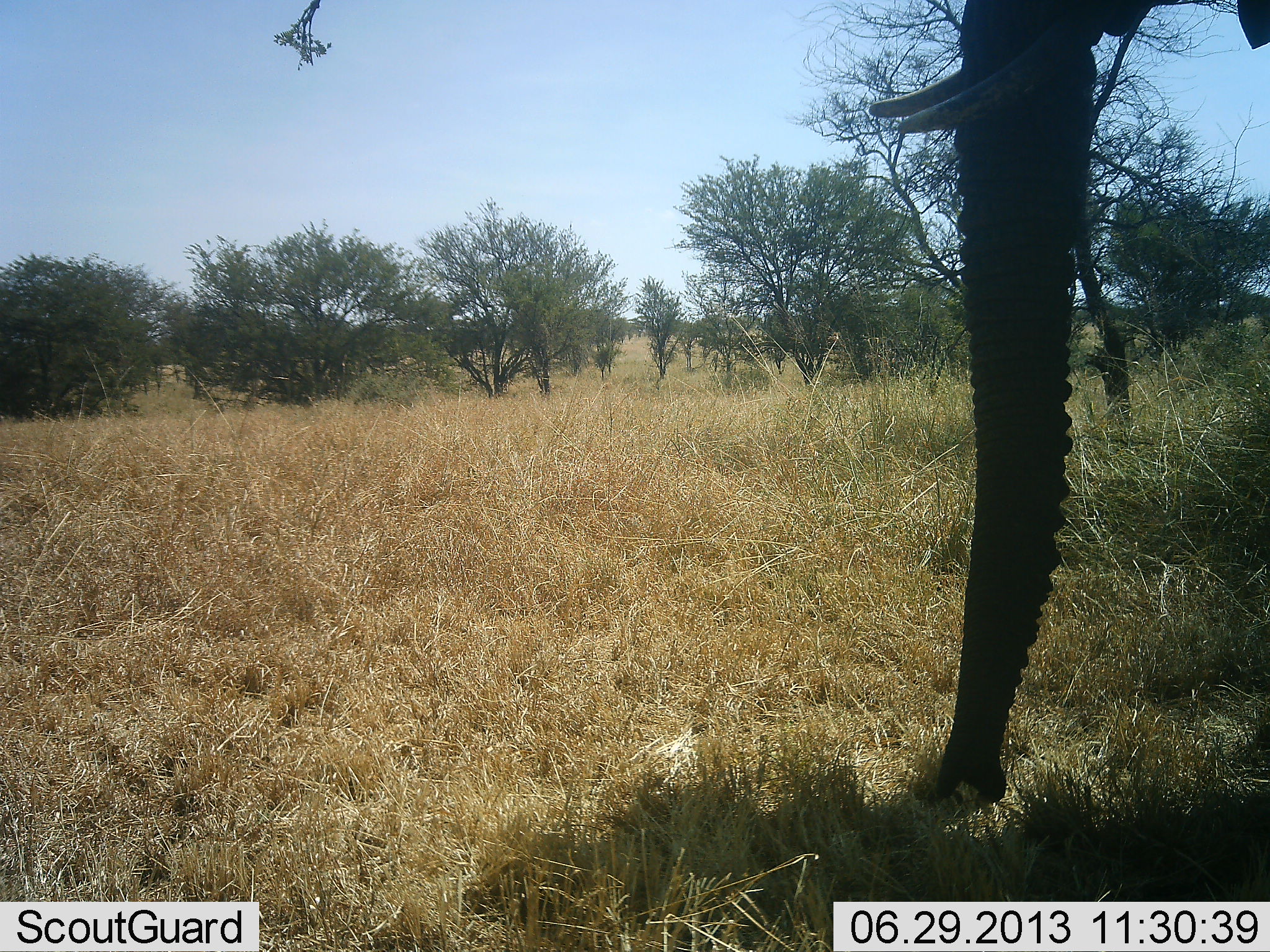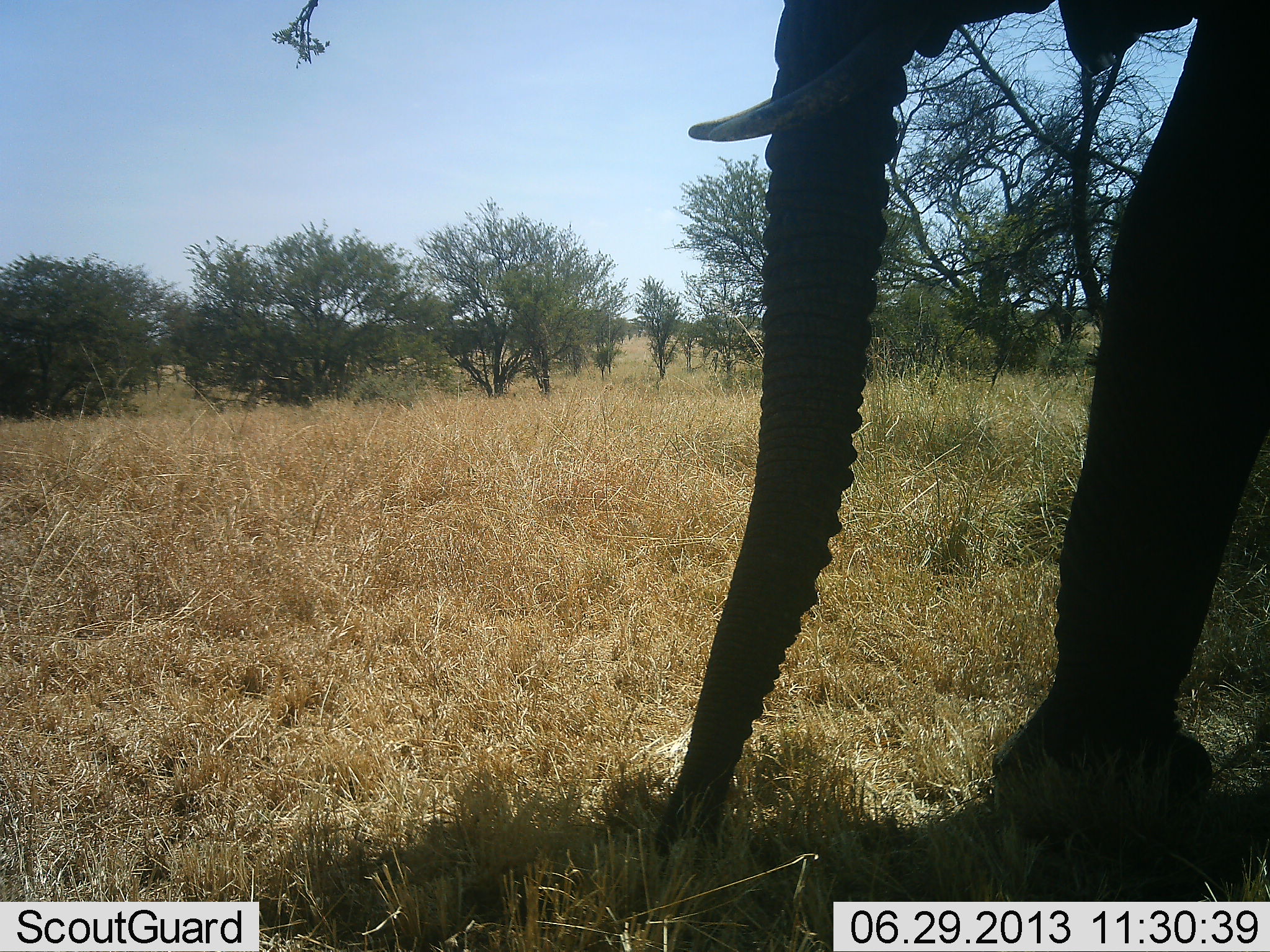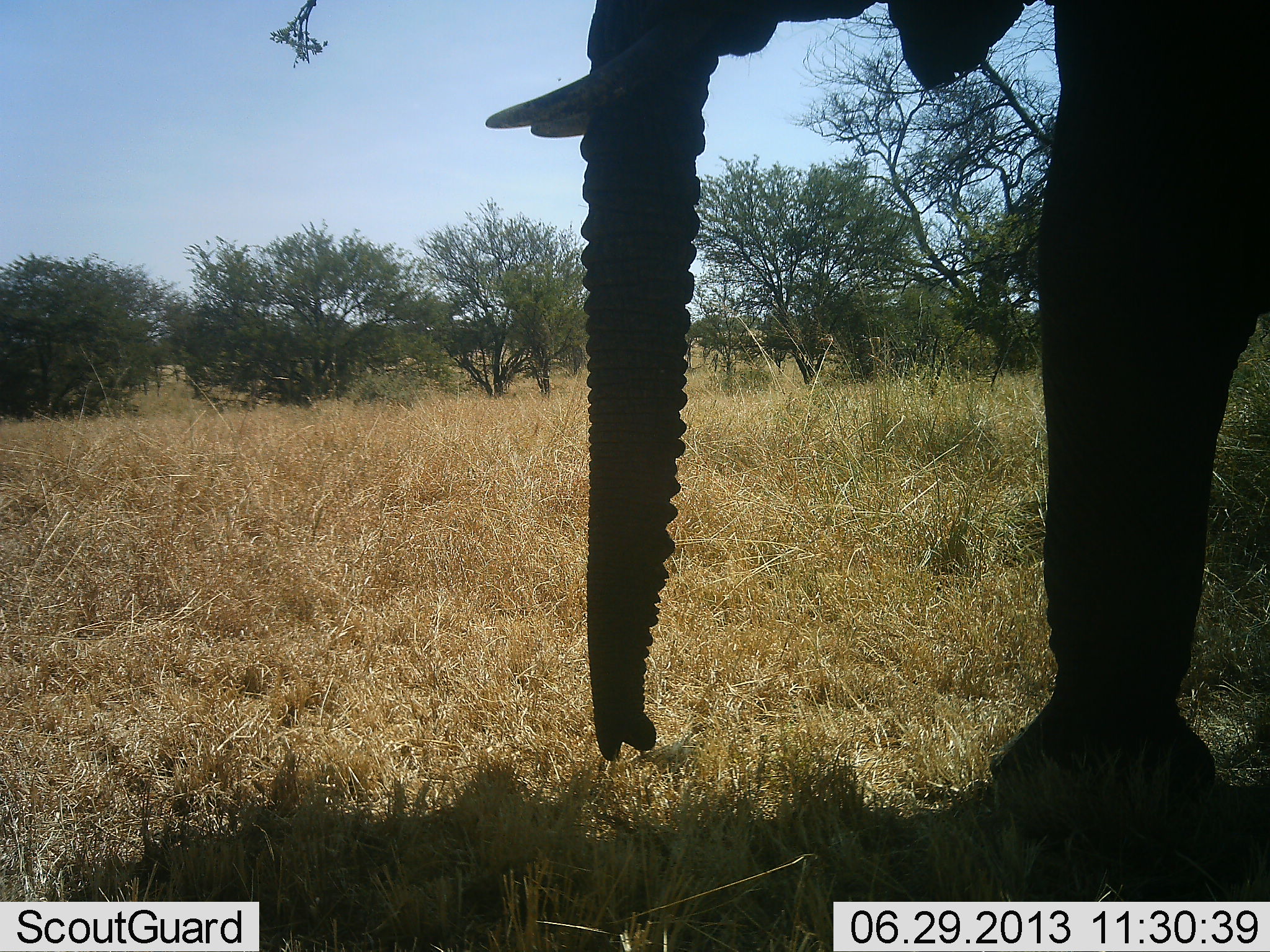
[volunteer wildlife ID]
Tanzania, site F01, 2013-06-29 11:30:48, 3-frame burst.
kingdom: Animalia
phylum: Chordata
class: Mammalia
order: Proboscidea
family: Elephantidae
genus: Loxodonta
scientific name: Loxodonta africana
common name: african bush elephant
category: elephant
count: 1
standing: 16%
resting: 0%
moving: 84%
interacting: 3%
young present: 0%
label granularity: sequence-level